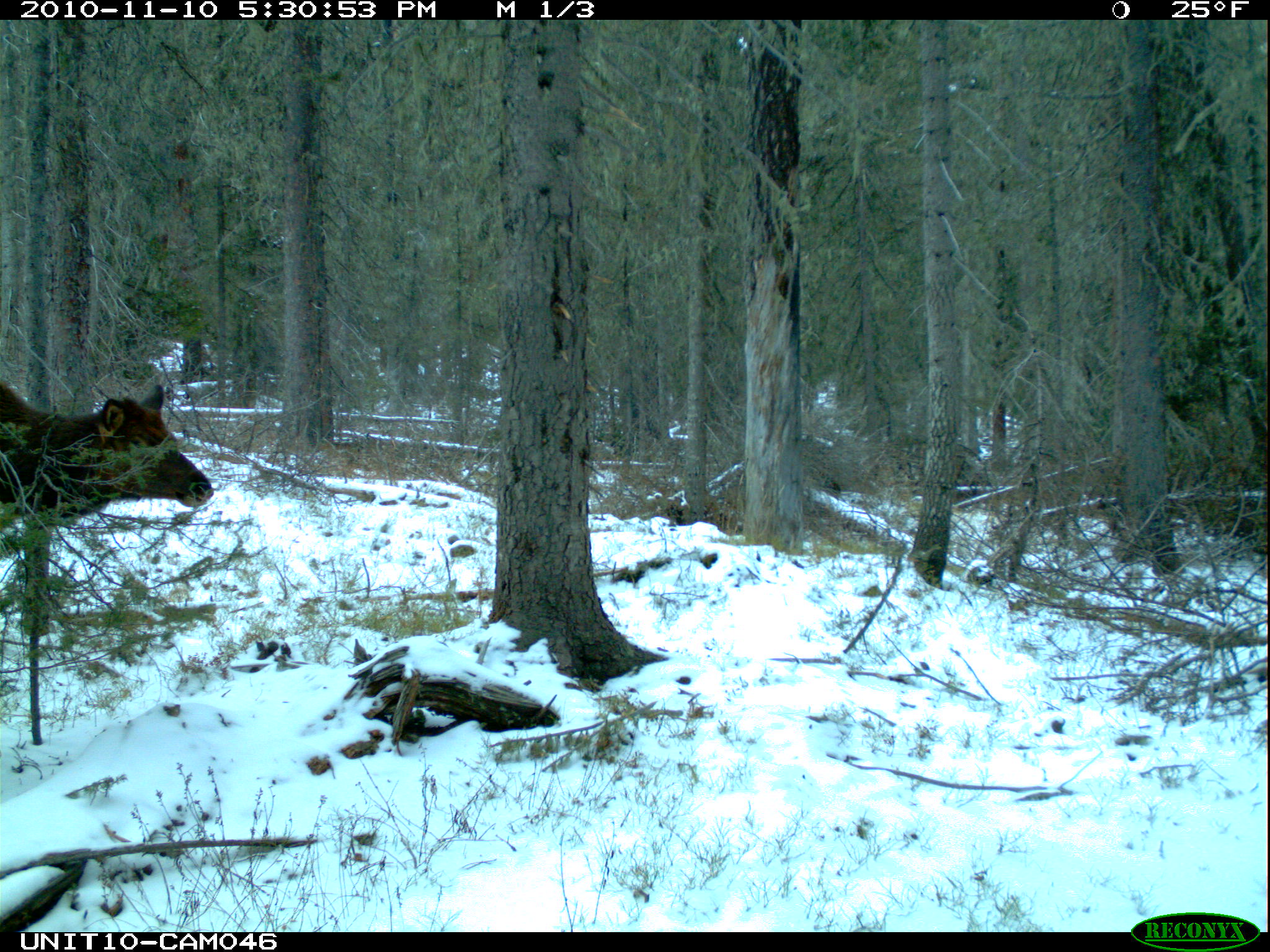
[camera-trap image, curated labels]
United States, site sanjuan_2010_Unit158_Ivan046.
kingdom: Animalia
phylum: Chordata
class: Mammalia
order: Artiodactyla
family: Cervidae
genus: Cervus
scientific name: Cervus elaphus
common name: red deer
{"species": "Cervus elaphus (red deer)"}